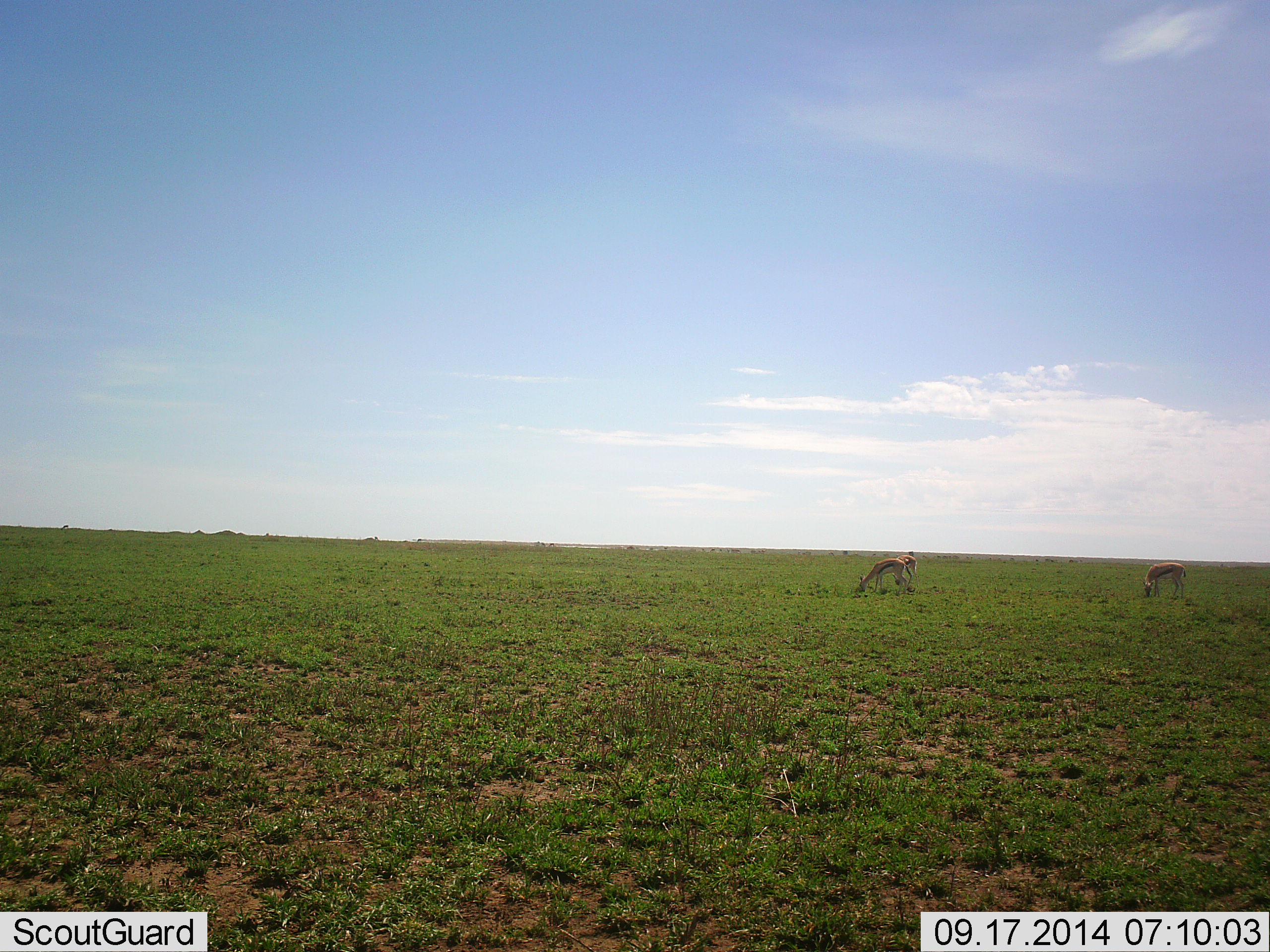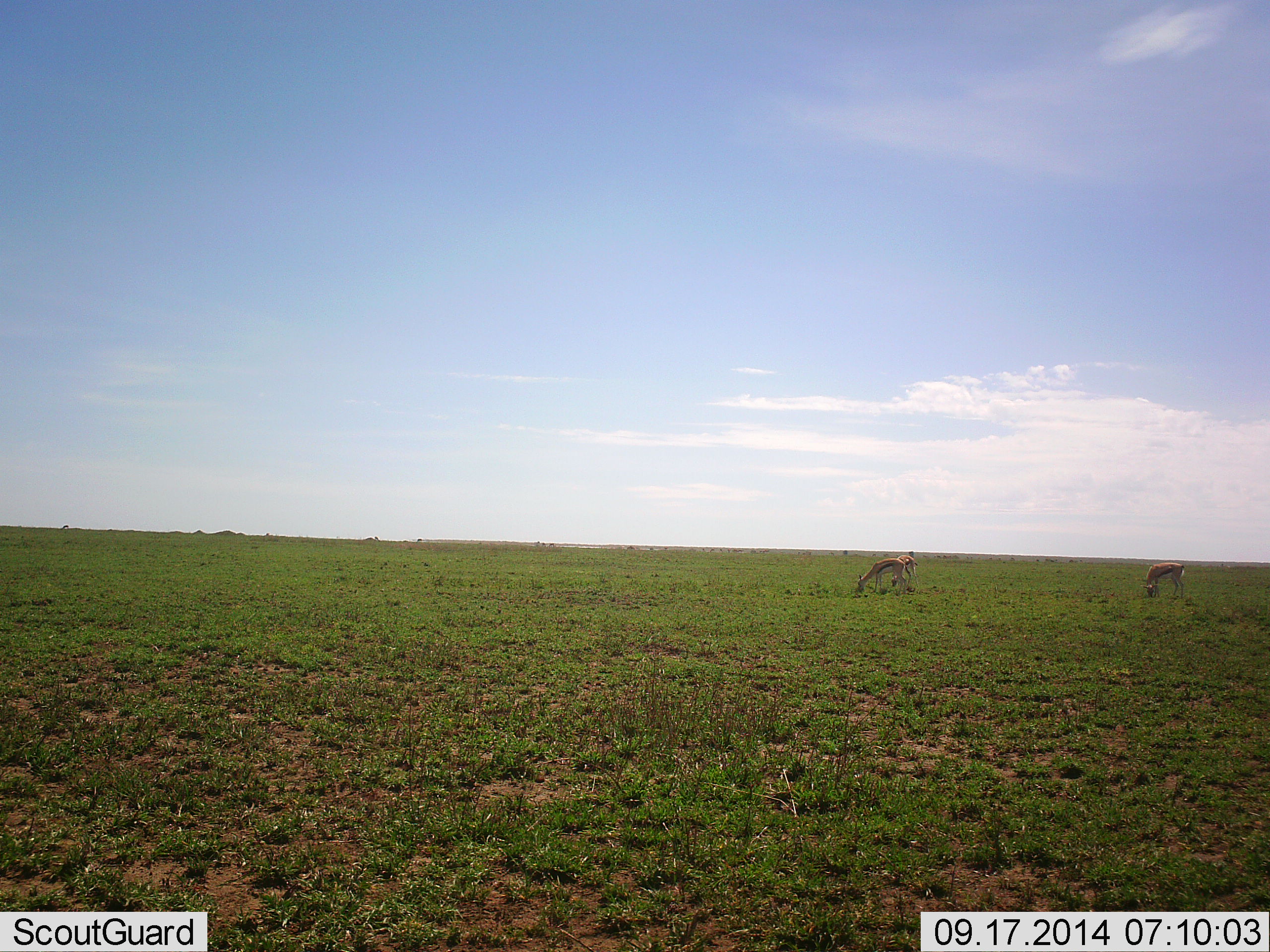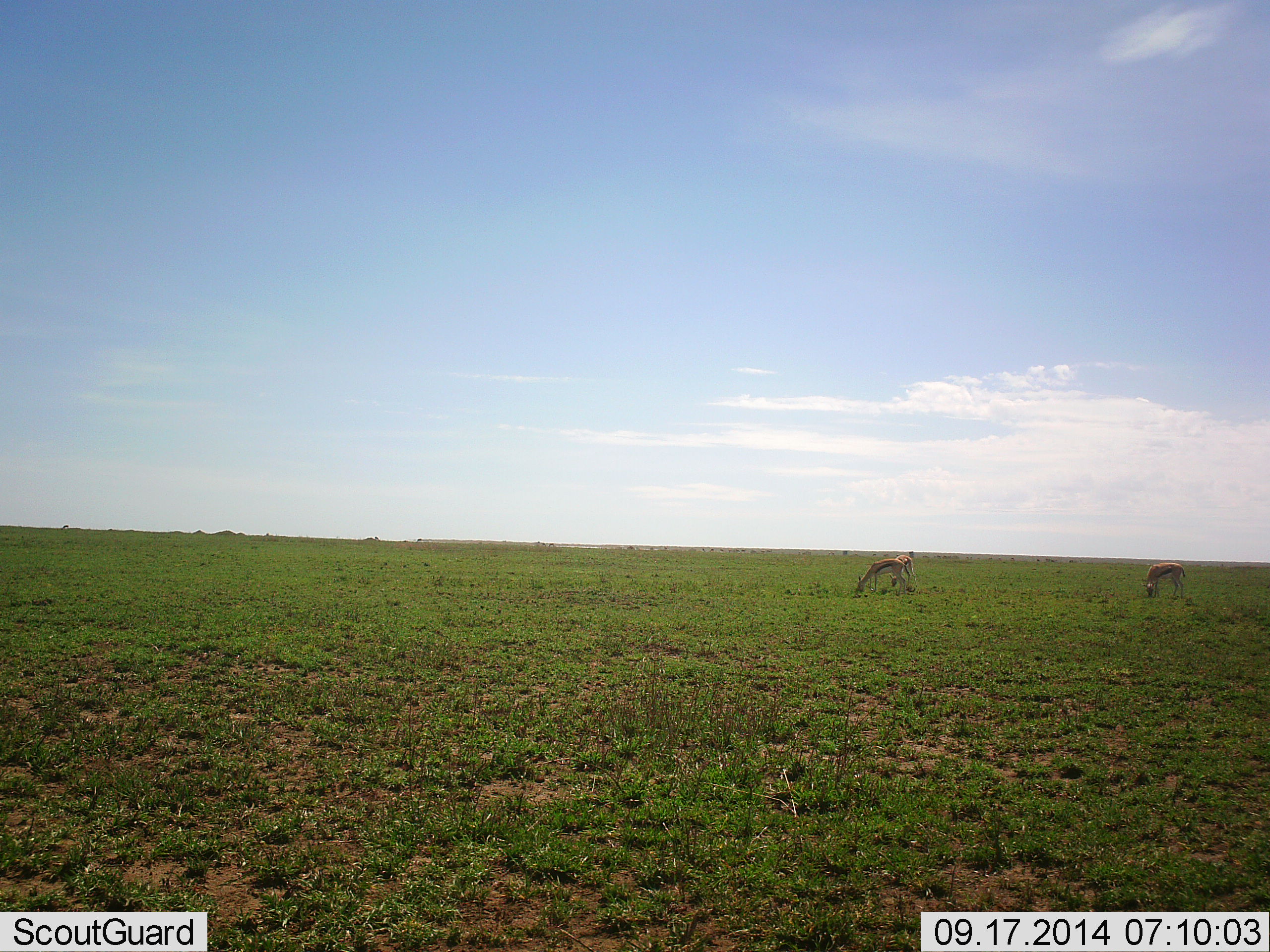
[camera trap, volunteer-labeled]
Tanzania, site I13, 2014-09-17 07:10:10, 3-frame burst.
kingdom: Animalia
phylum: Chordata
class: Mammalia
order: Artiodactyla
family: Bovidae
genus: Eudorcas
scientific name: Eudorcas thomsonii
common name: thomson's gazelle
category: gazellethomsons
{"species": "gazellethomsons (thomson's gazelle) (Eudorcas thomsonii)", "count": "3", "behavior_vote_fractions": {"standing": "50%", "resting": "0%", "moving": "0%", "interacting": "0%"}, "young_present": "0%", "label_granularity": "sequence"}